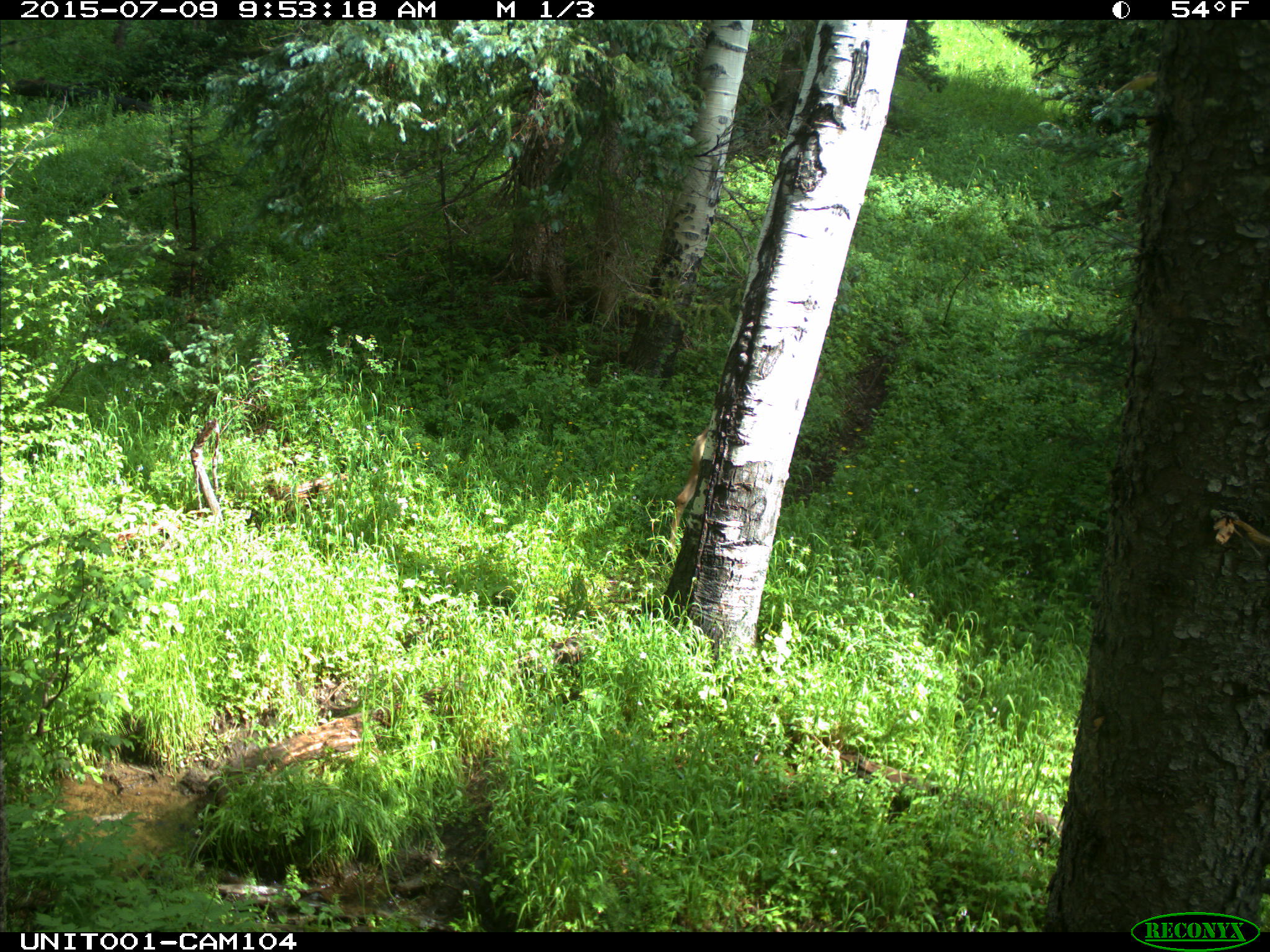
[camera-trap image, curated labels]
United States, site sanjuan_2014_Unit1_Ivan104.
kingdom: Animalia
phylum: Chordata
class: Mammalia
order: Artiodactyla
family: Cervidae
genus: Odocoileus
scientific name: Odocoileus hemionus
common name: mule deer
Odocoileus hemionus (mule deer).